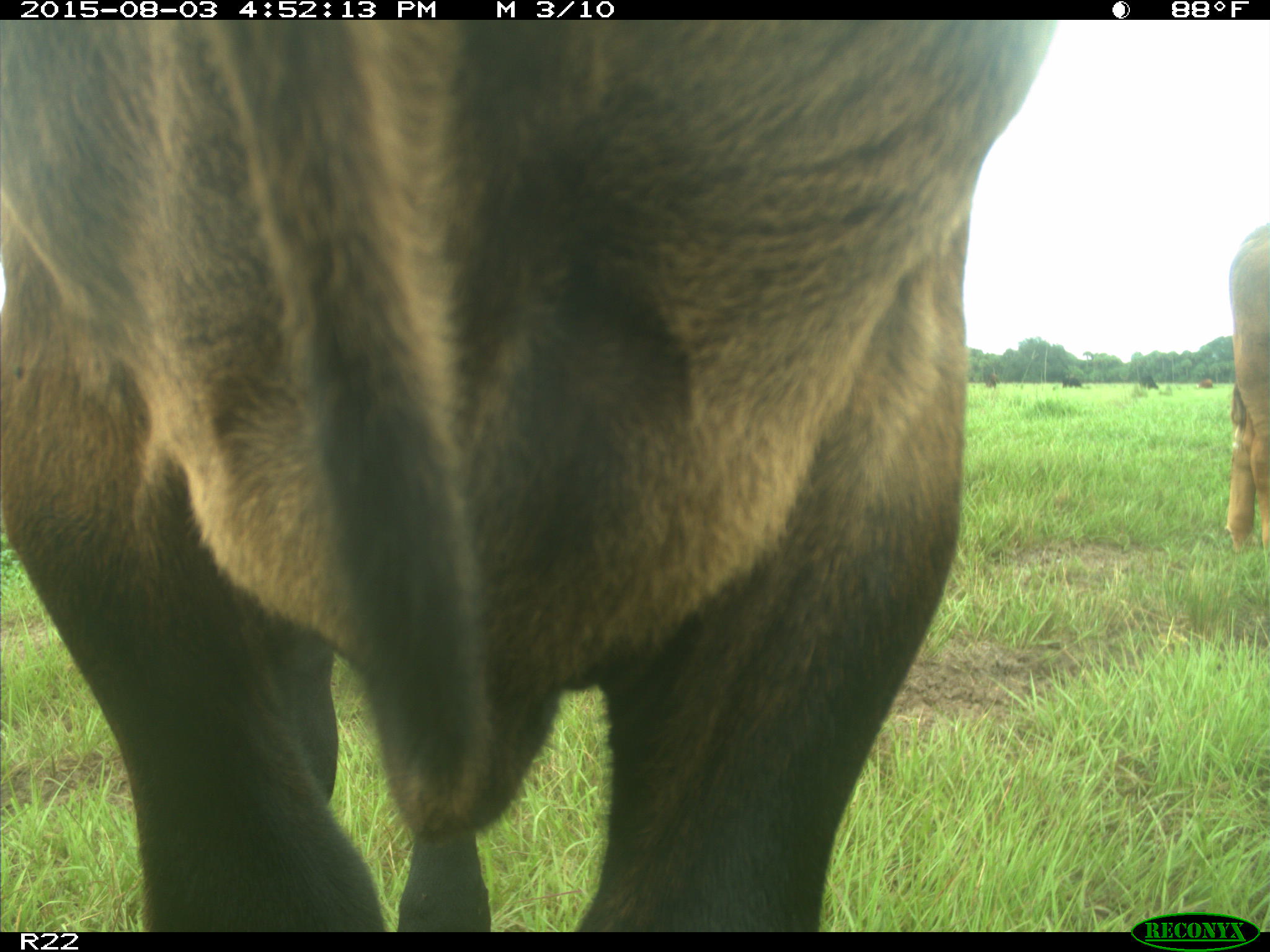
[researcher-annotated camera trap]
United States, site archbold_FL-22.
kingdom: Animalia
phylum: Chordata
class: Mammalia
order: Artiodactyla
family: Bovidae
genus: Bos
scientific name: Bos taurus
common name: domestic cow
Bos taurus (domestic cow).